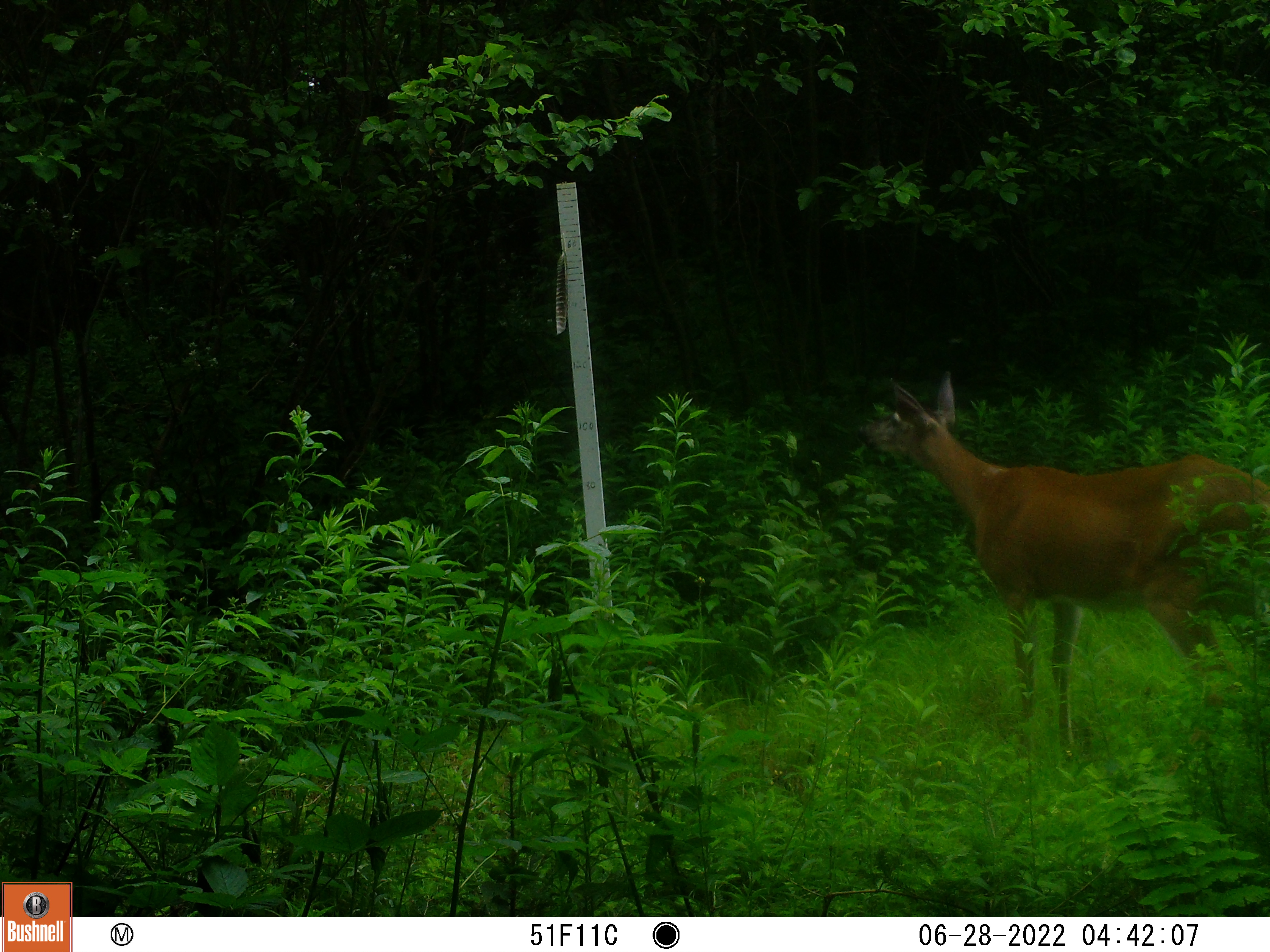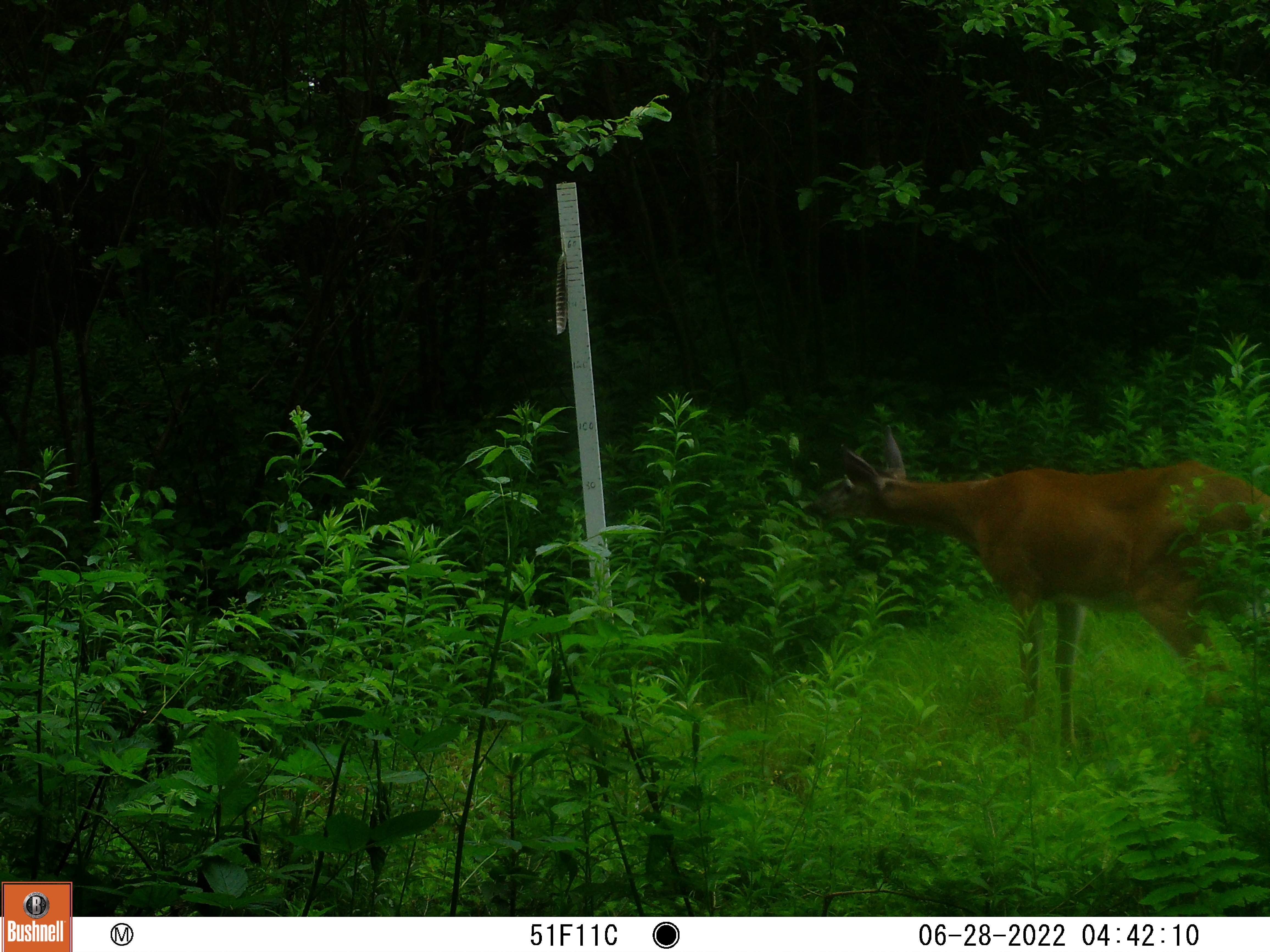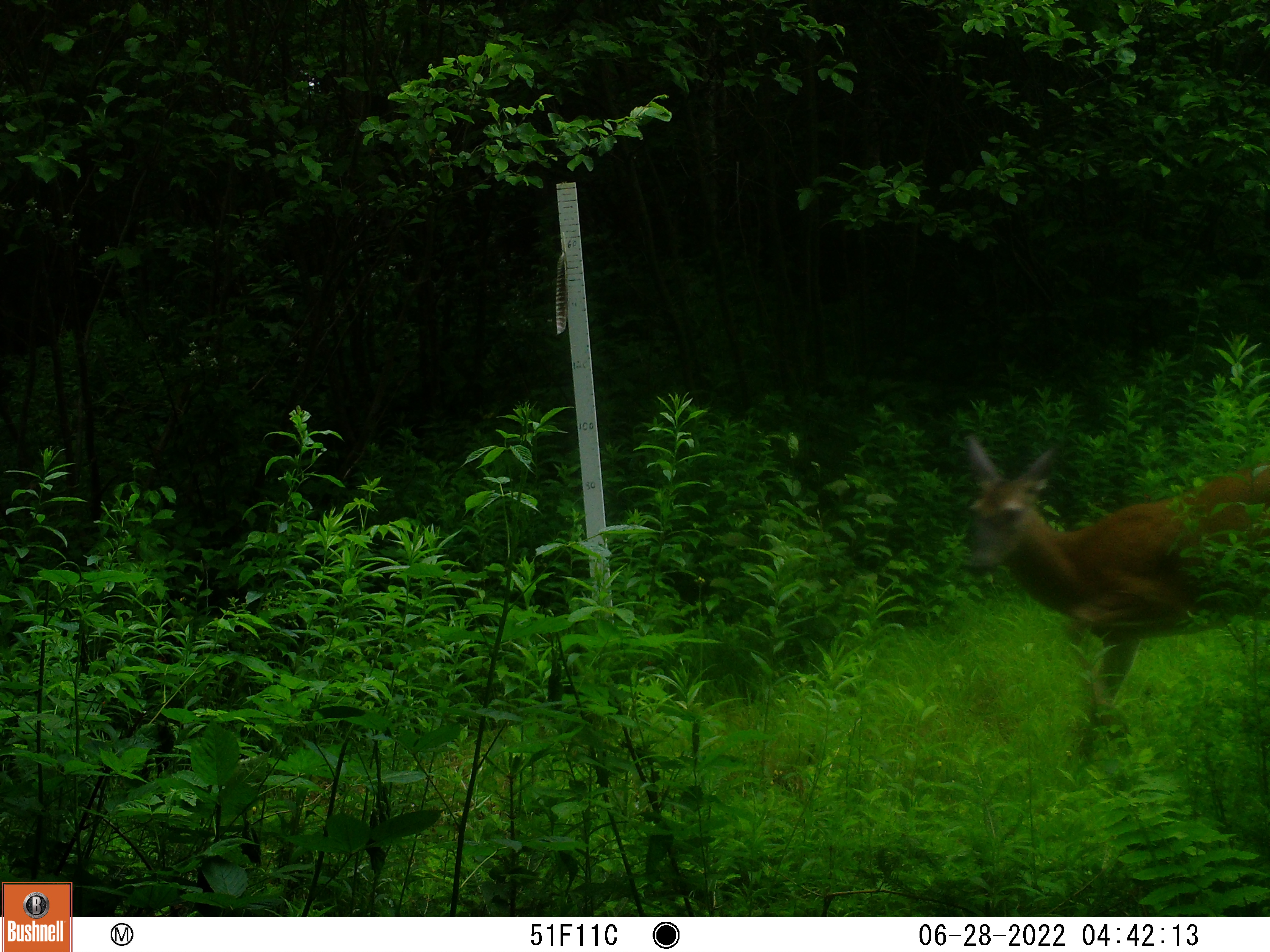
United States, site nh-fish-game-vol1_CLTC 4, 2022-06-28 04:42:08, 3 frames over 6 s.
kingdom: Animalia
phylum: Chordata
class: Mammalia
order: Artiodactyla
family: Cervidae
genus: Odocoileus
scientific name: Odocoileus virginianus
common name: white-tailed deer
White-tailed deer (Odocoileus virginianus).